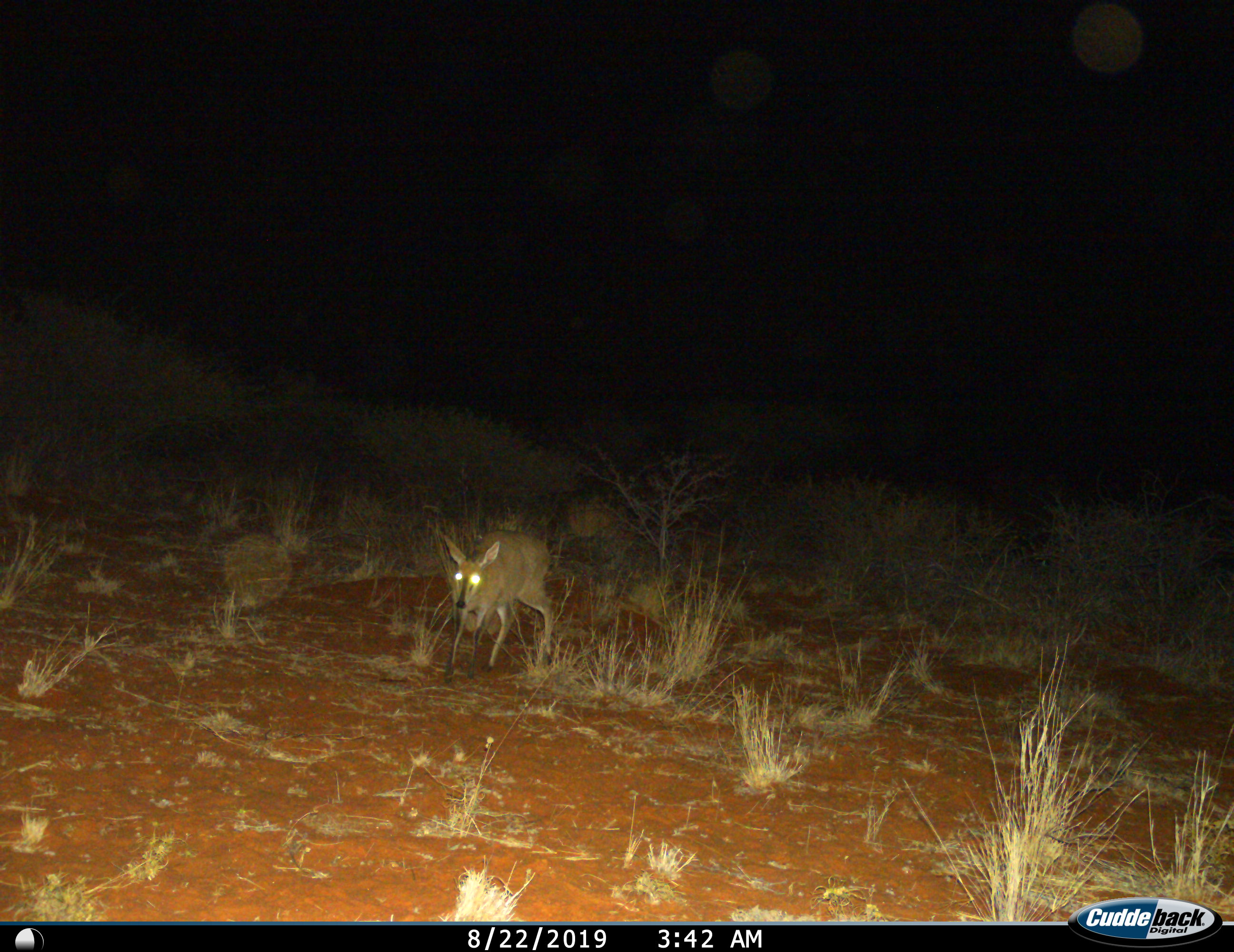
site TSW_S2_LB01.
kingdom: Animalia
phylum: Chordata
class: Mammalia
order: Artiodactyla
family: Bovidae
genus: Sylvicapra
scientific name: Sylvicapra grimmia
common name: common duiker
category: duikercommongrey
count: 1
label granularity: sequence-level